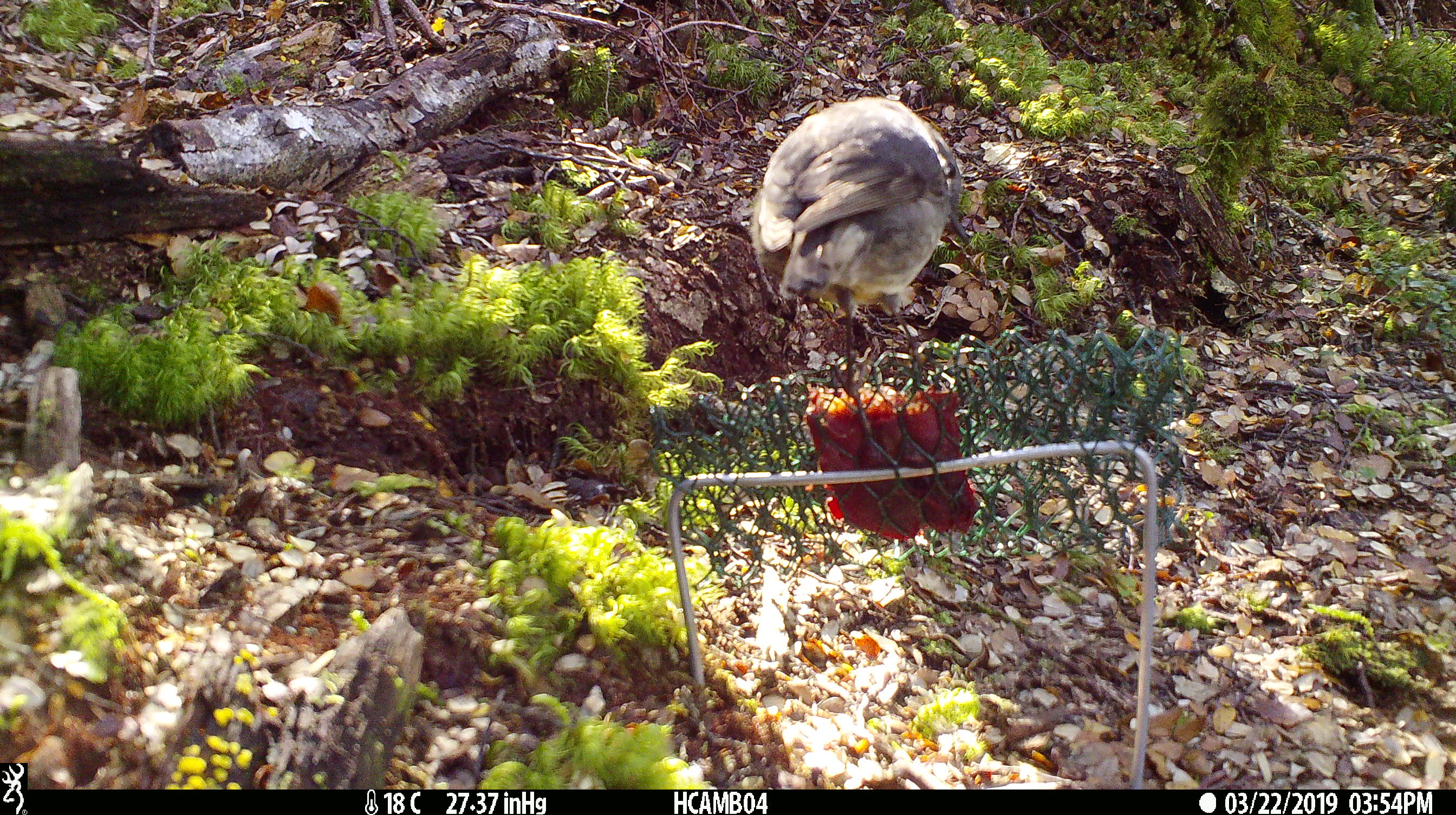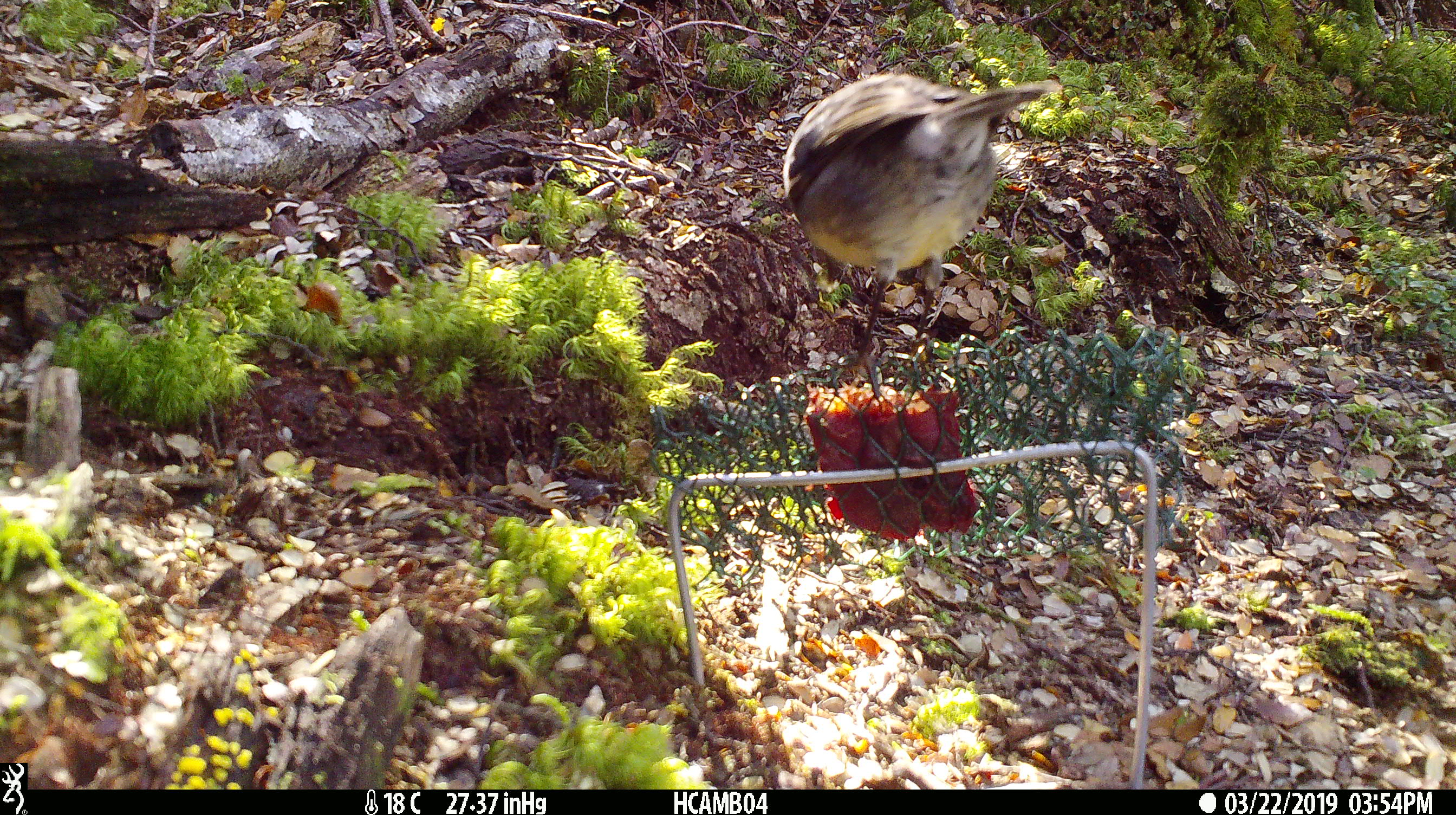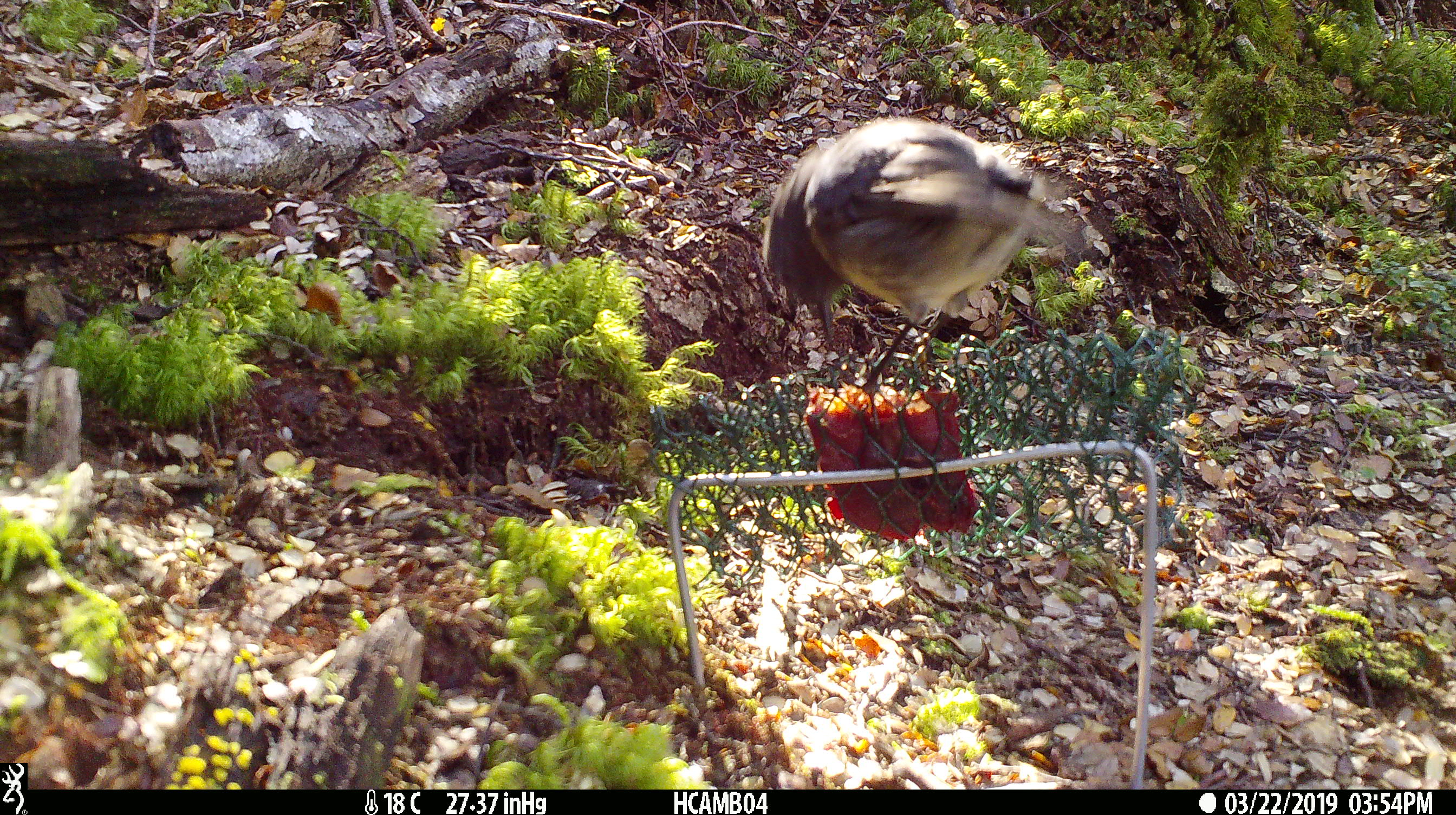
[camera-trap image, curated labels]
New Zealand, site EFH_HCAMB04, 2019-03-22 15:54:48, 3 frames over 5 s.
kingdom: Animalia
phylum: Chordata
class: Aves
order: Passeriformes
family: Petroicidae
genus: Petroica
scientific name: Petroica australis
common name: new zealand robin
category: robin